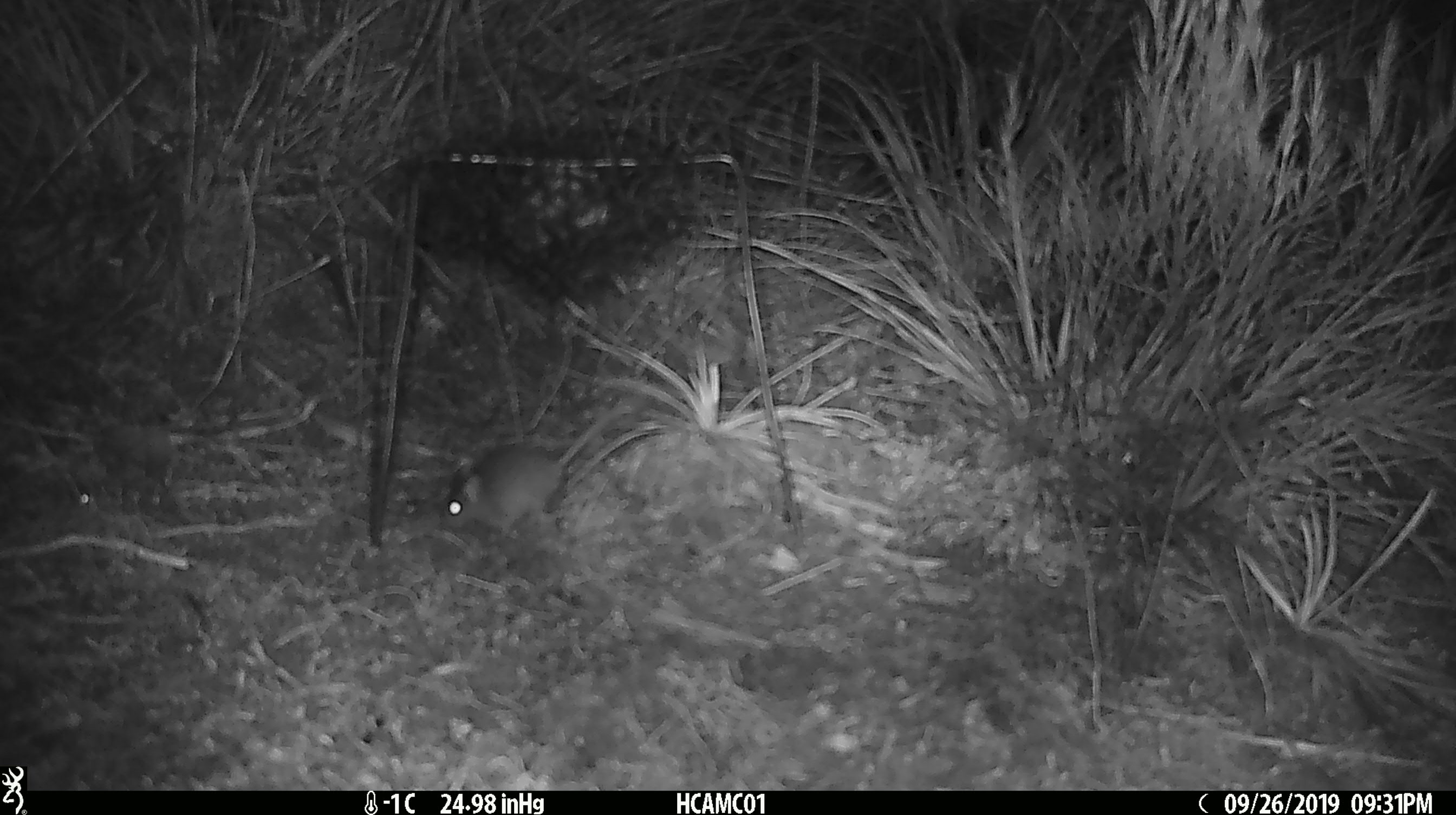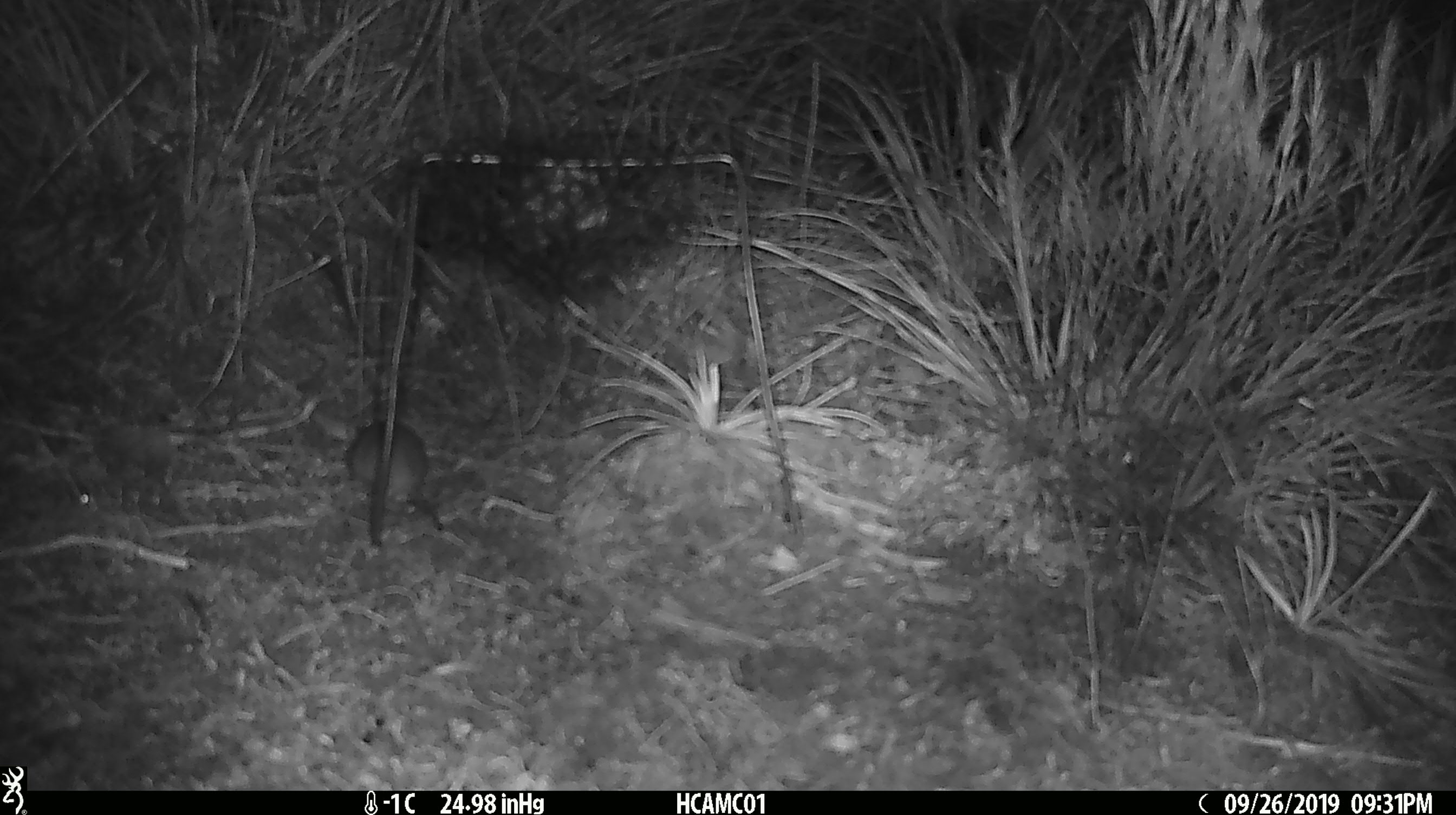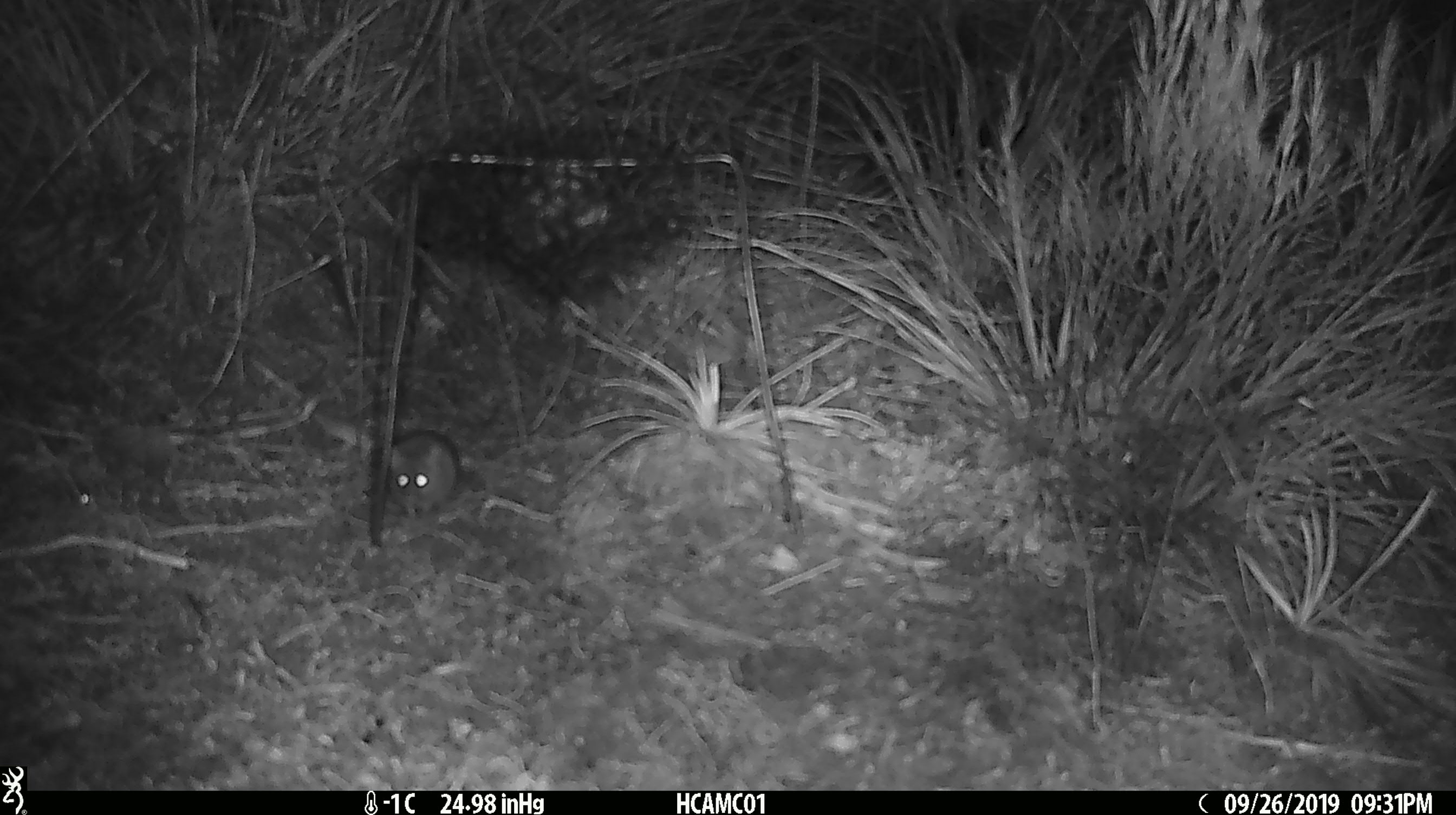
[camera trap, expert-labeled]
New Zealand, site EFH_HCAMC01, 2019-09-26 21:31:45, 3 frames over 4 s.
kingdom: Animalia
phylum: Chordata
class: Mammalia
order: Rodentia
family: Muridae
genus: Mus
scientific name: Mus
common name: mouse